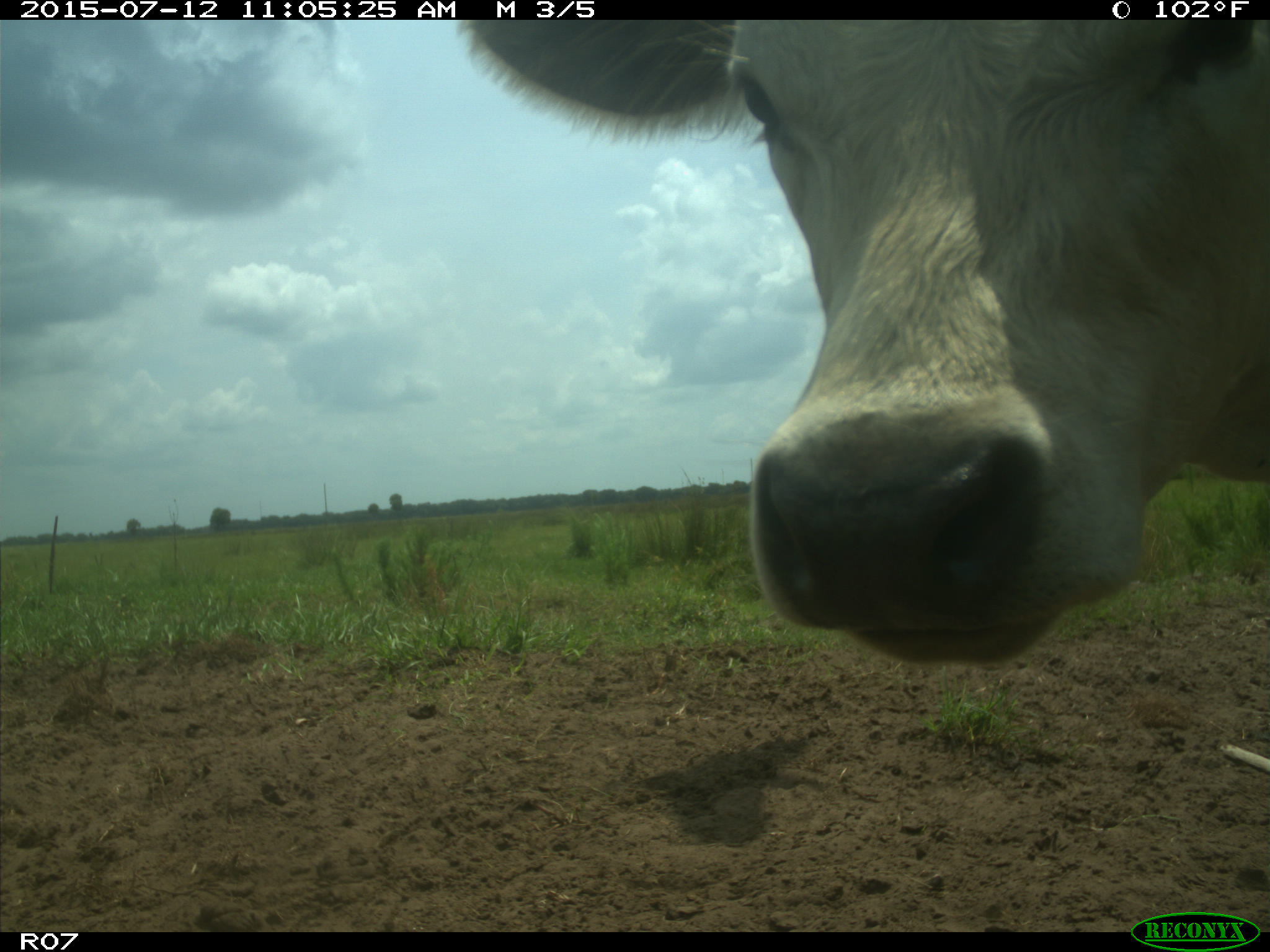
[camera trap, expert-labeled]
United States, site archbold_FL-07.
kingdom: Animalia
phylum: Chordata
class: Mammalia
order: Artiodactyla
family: Bovidae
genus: Bos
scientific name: Bos taurus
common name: domestic cow